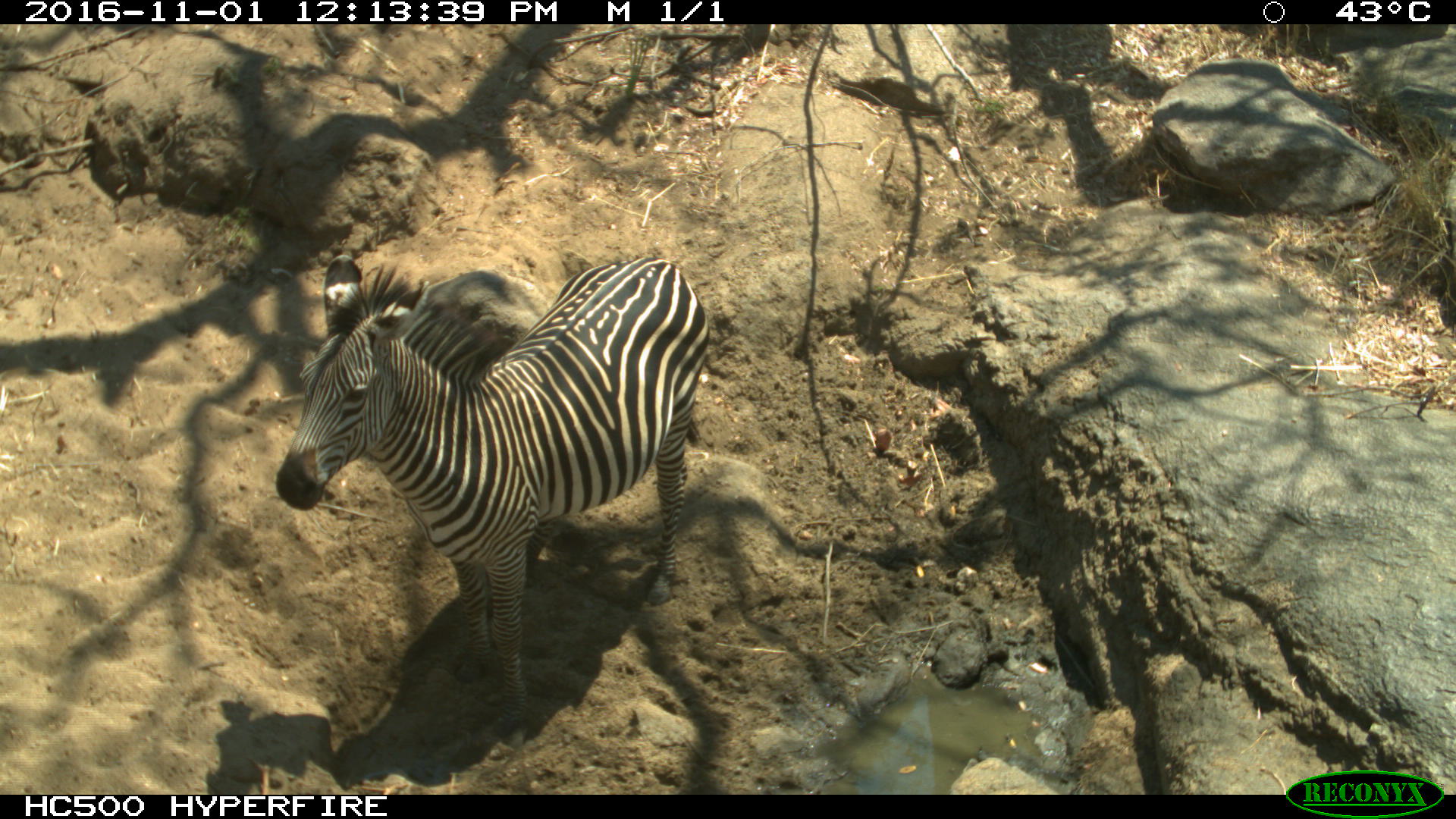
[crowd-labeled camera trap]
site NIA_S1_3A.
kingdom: Animalia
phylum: Chordata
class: Mammalia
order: Perissodactyla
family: Equidae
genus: Equus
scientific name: Equus quagga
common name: plains zebra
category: zebraplains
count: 1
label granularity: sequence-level